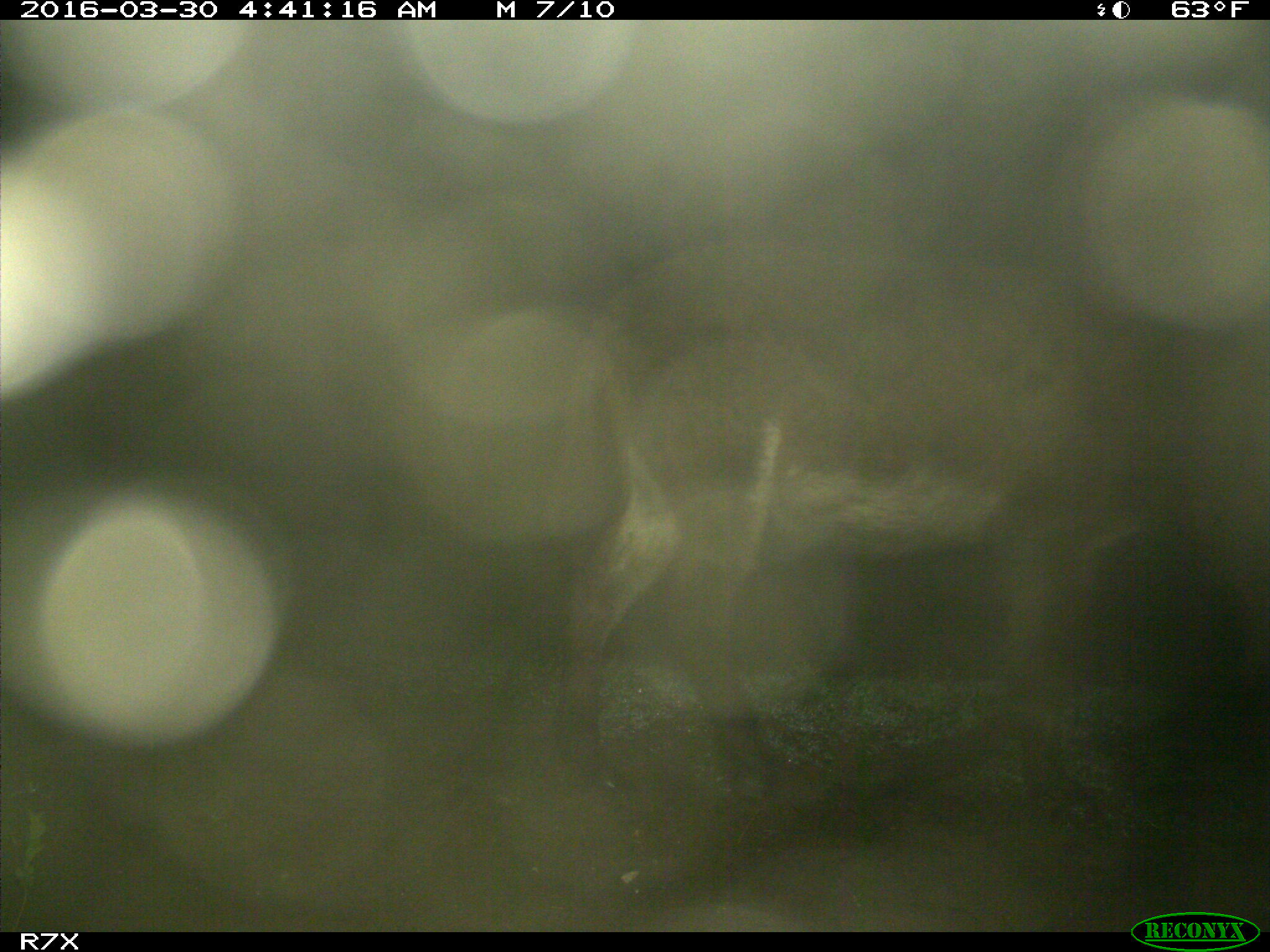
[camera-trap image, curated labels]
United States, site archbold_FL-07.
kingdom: Animalia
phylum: Chordata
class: Mammalia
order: Perissodactyla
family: Equidae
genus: Equus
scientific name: Equus africanus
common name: african wild ass